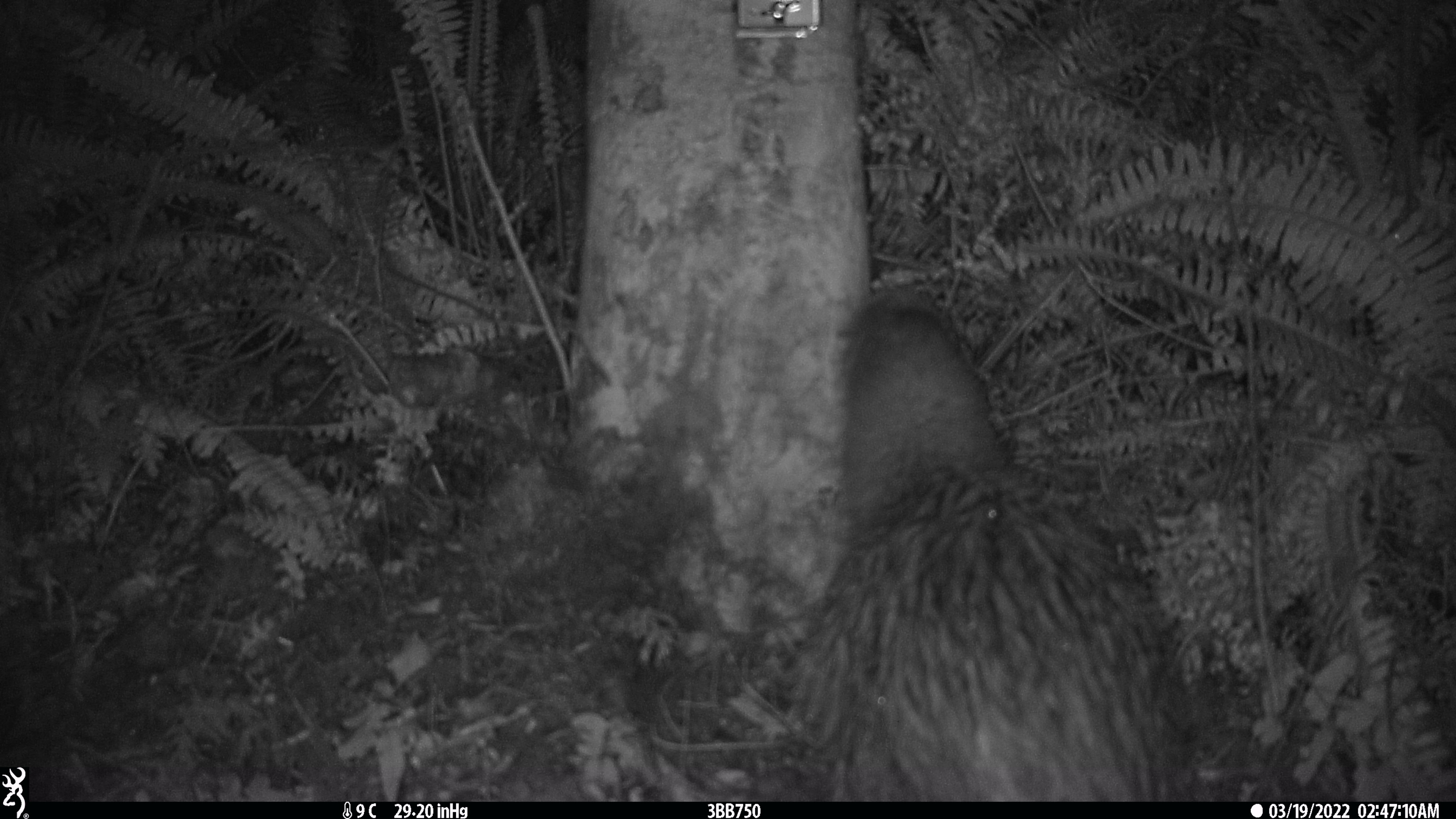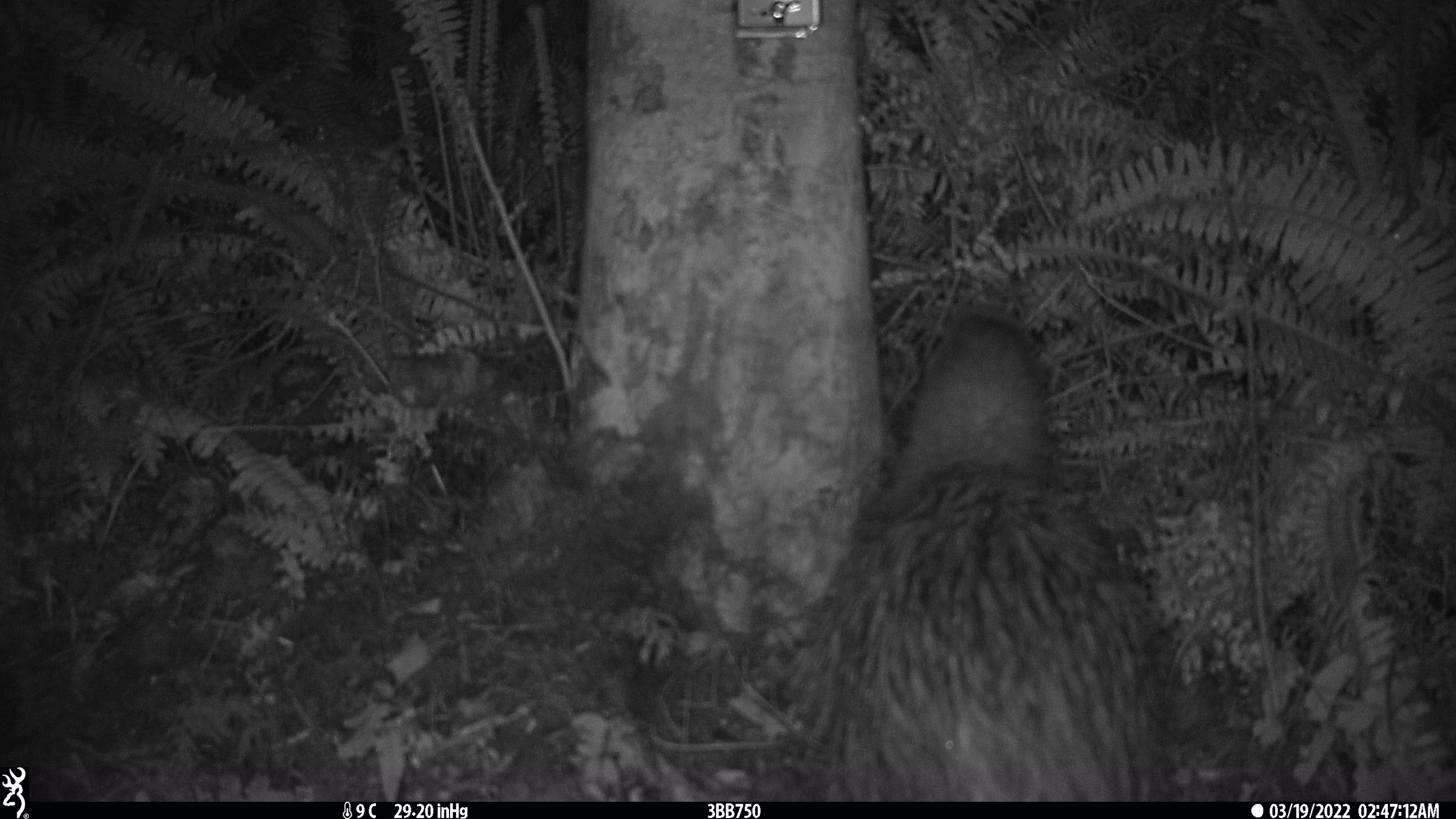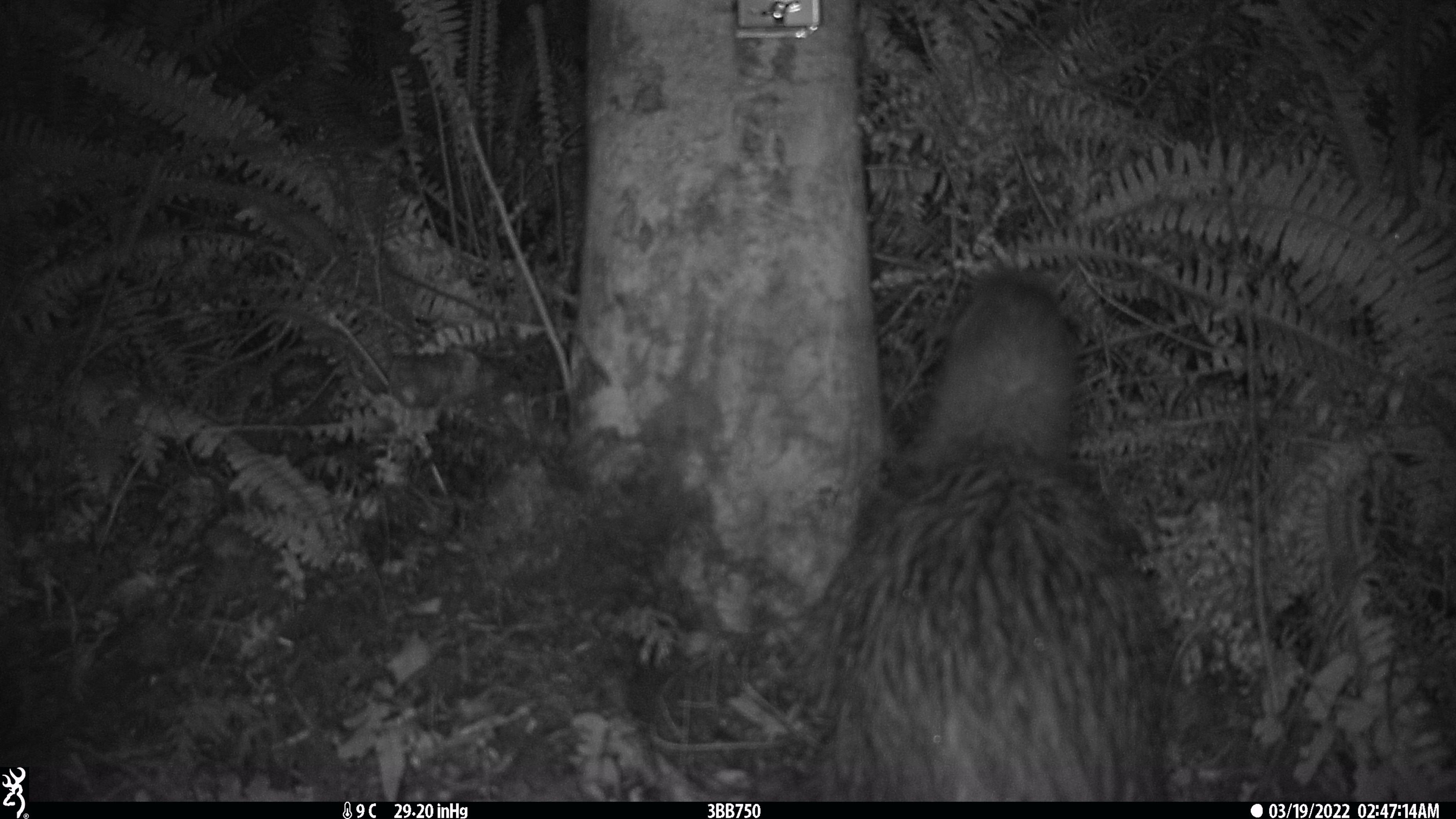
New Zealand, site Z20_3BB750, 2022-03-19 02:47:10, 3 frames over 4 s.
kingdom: Animalia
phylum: Chordata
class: Aves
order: Apterygiformes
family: Apterygidae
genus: Apteryx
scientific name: Apteryx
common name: kiwi